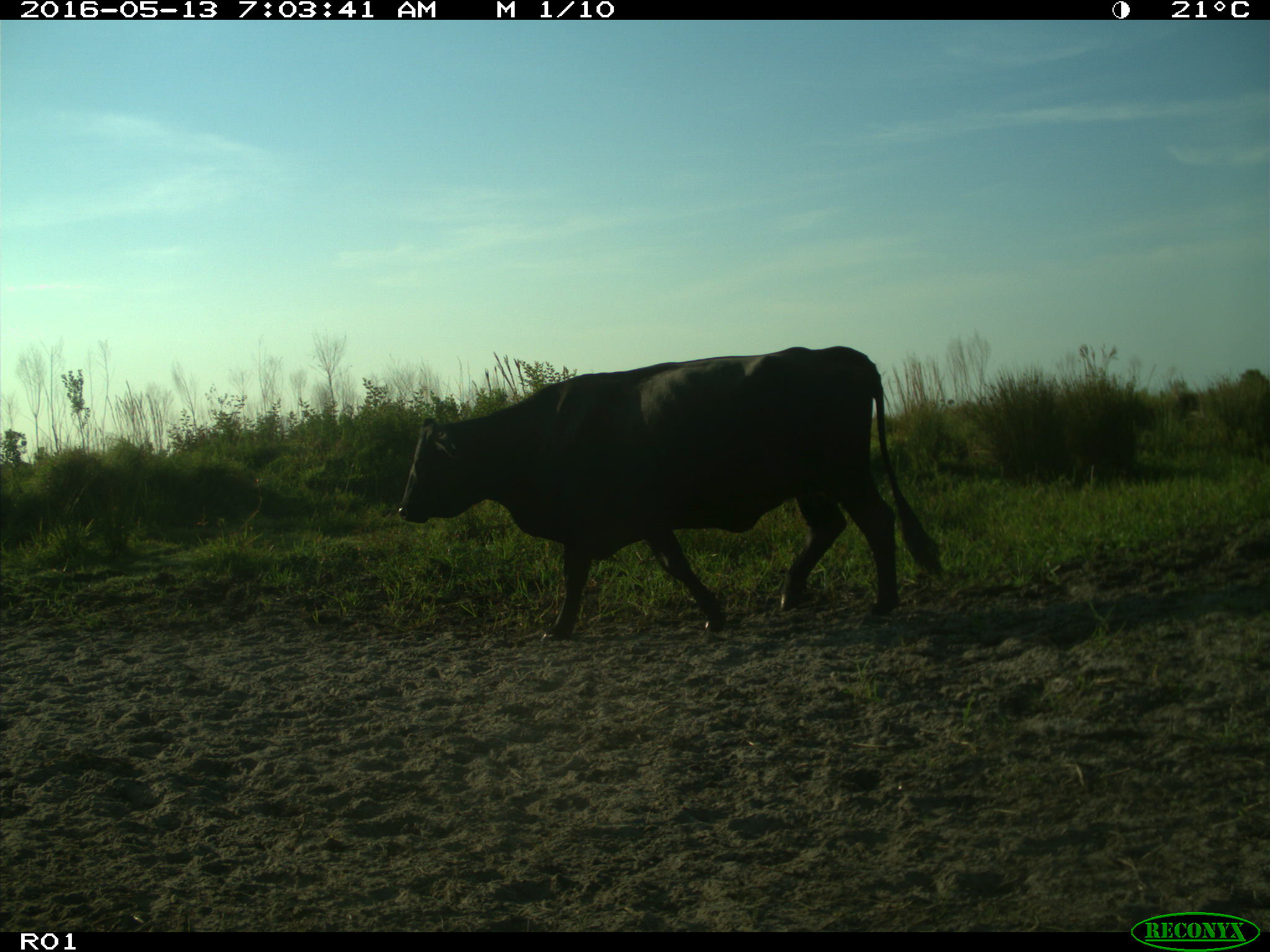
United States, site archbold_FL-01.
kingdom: Animalia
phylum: Chordata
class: Mammalia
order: Artiodactyla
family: Bovidae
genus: Bos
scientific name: Bos taurus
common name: domestic cow